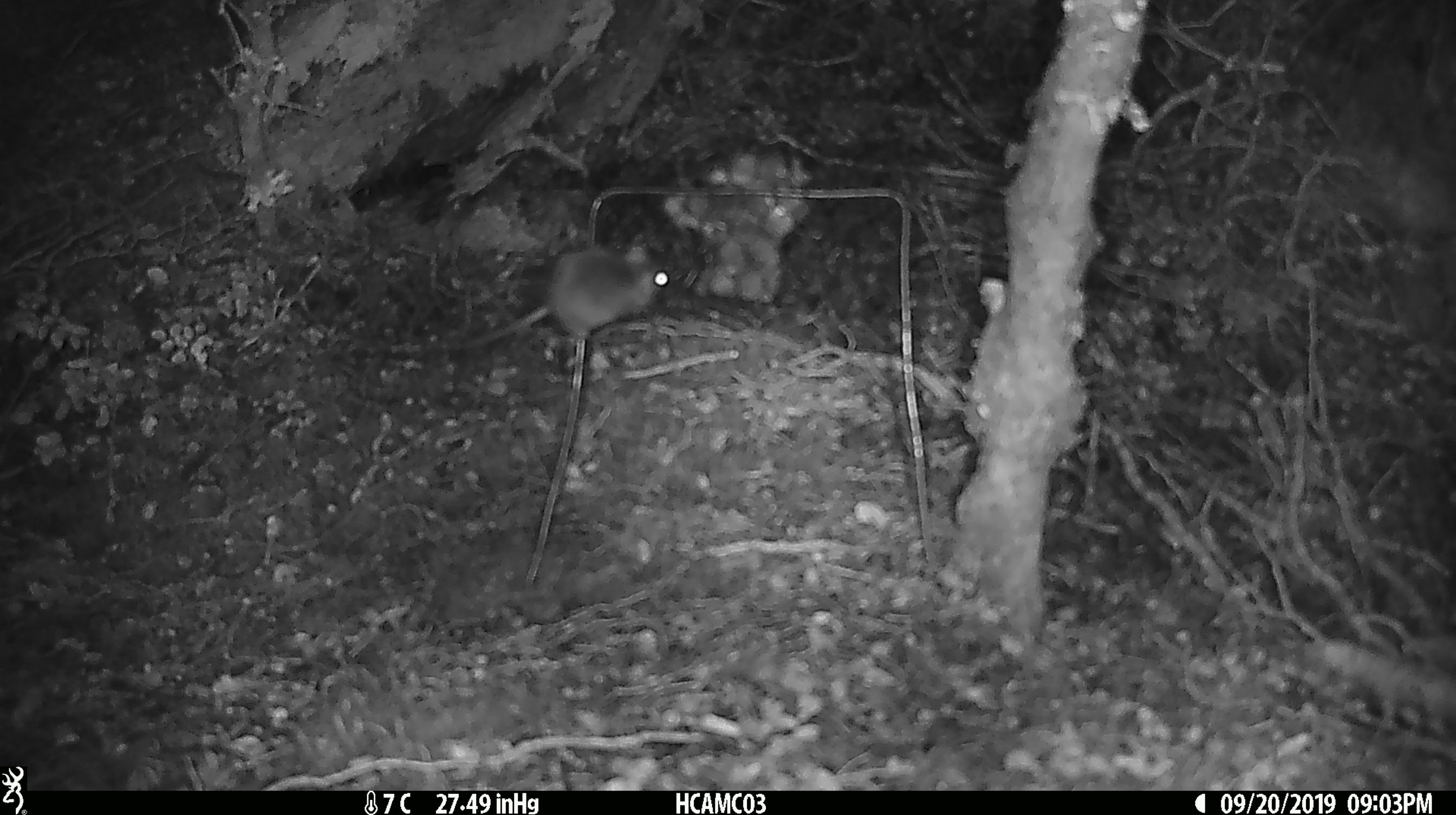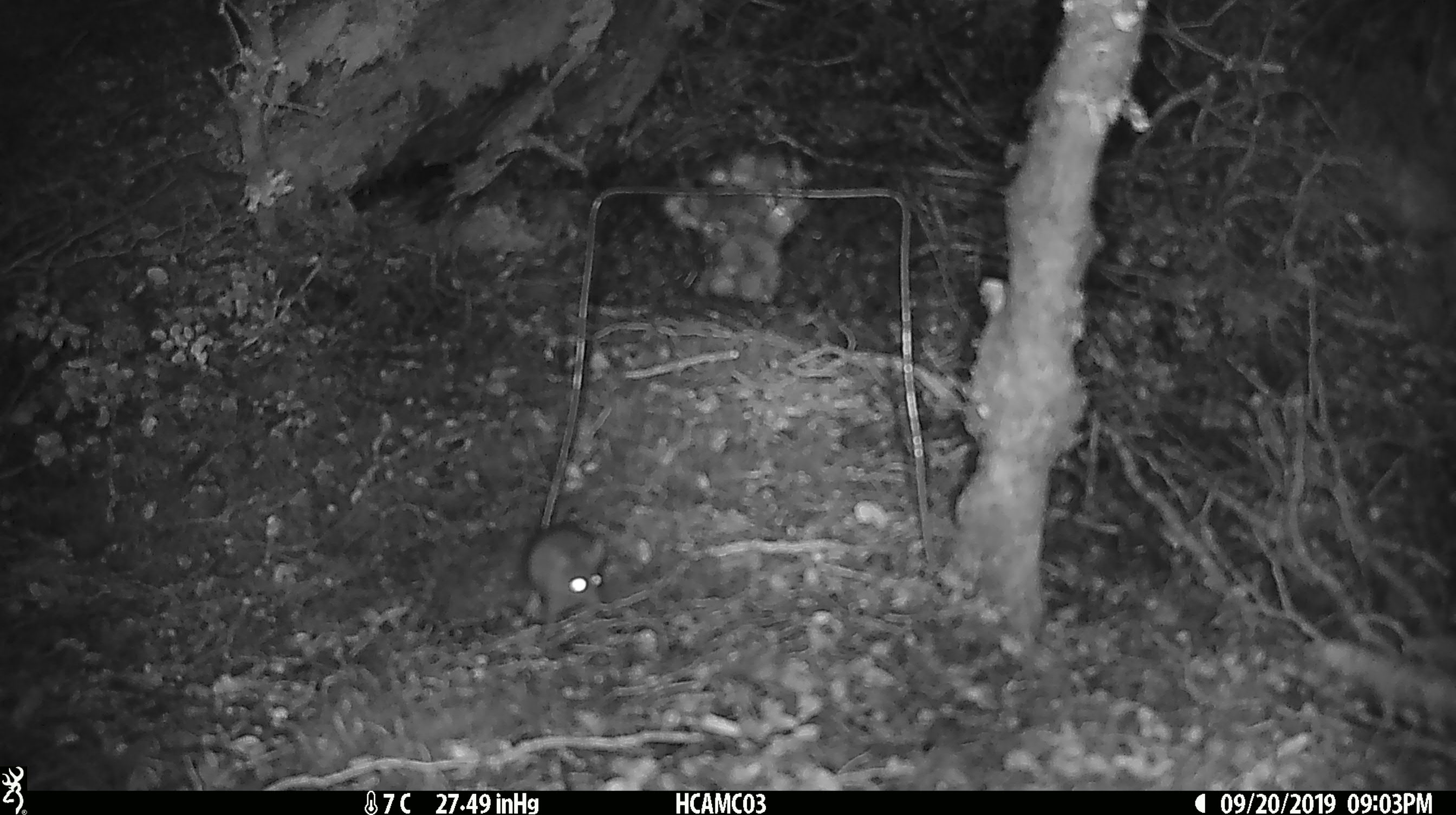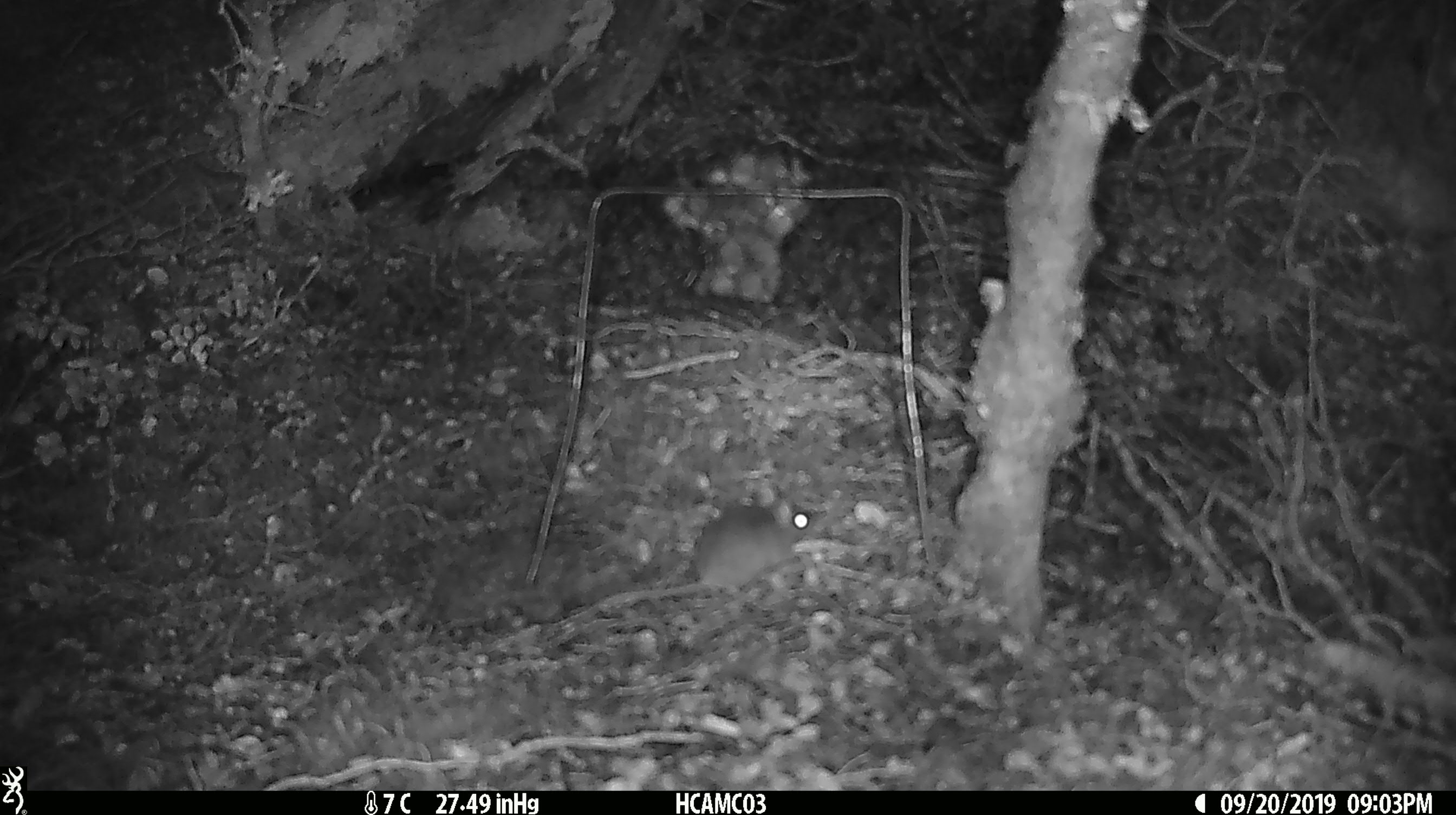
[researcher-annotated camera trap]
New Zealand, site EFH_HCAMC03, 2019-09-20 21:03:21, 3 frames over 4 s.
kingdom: Animalia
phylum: Chordata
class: Mammalia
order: Rodentia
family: Muridae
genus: Mus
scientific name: Mus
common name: mouse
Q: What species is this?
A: Mouse (Mus).